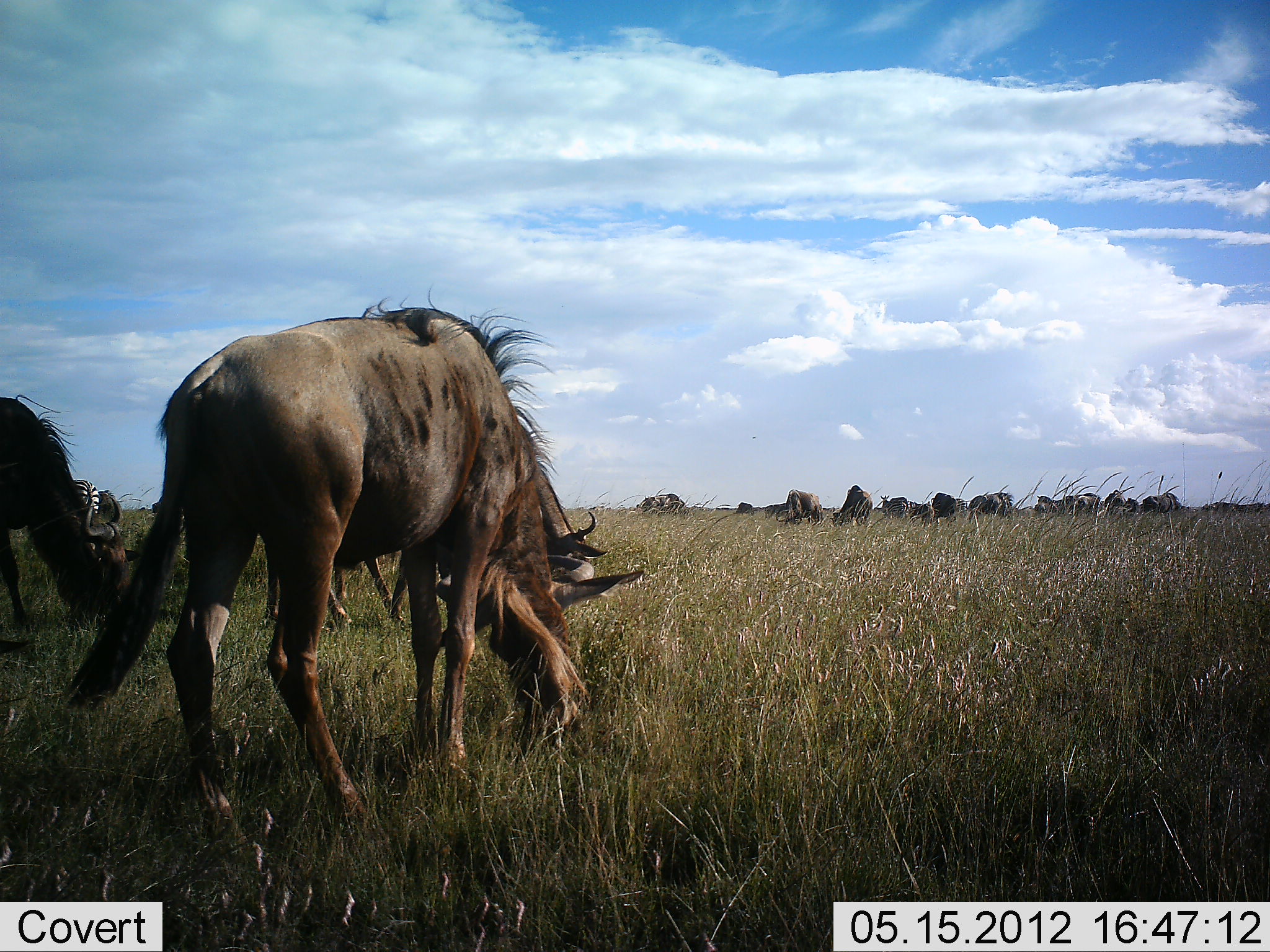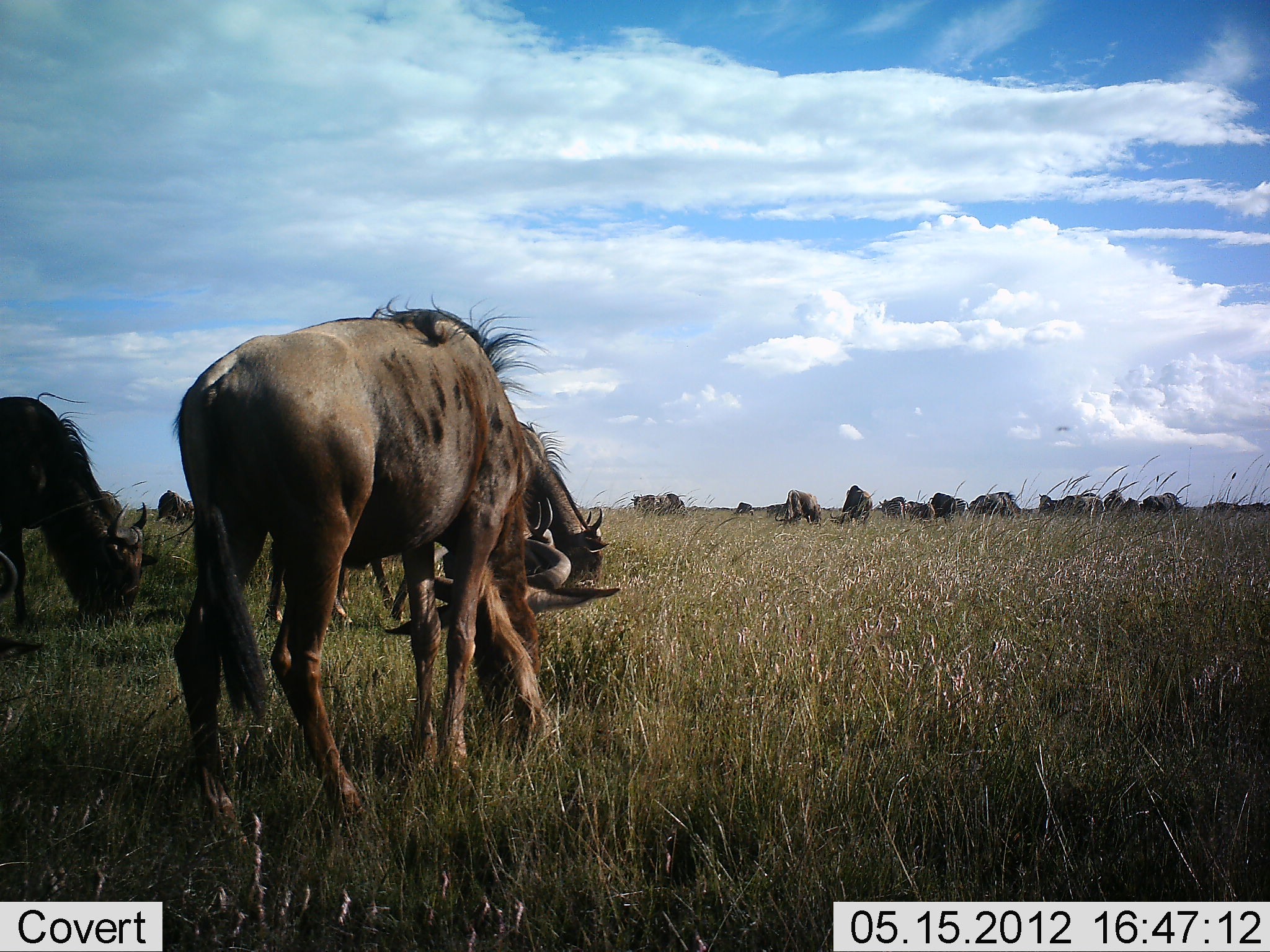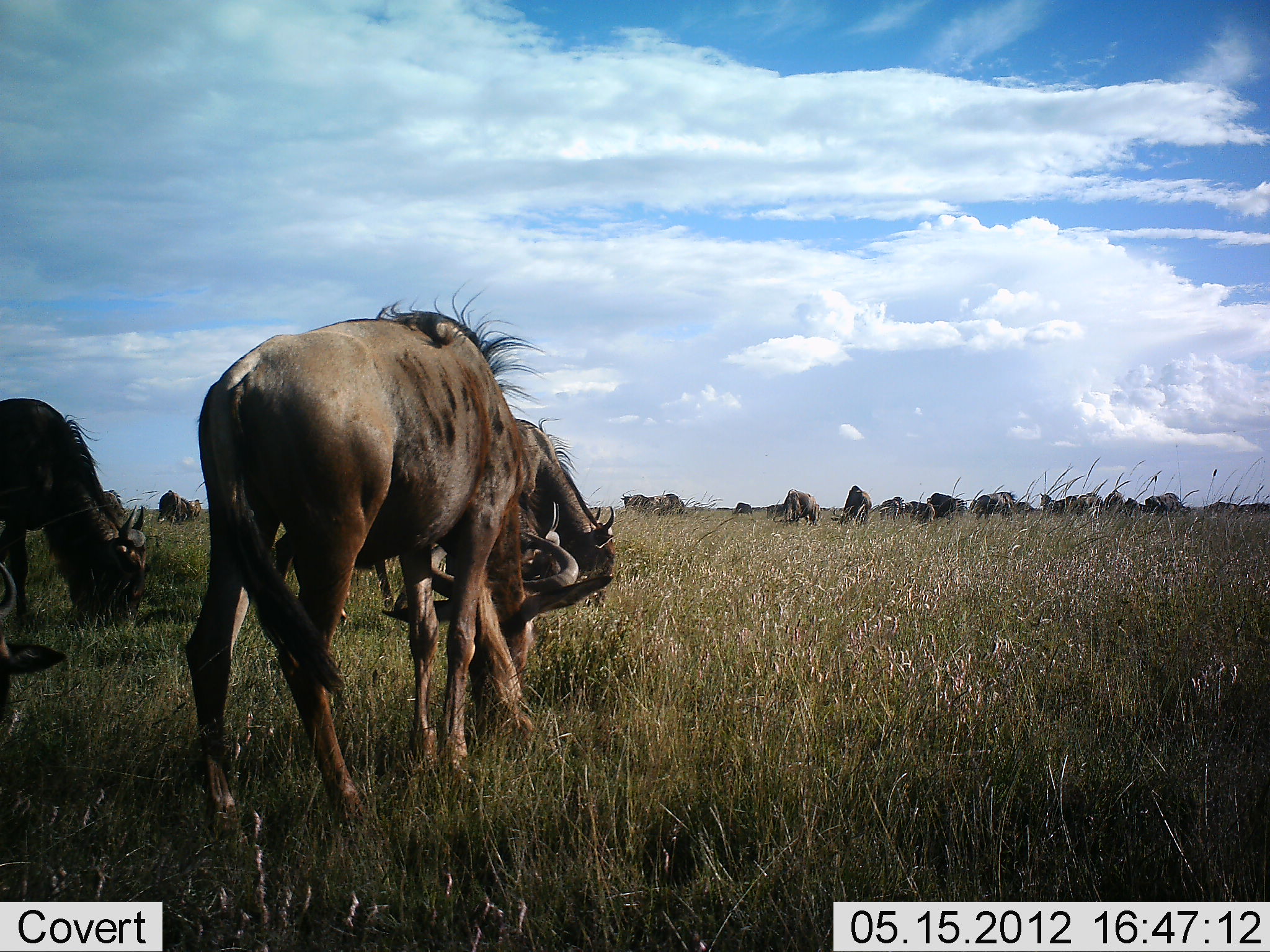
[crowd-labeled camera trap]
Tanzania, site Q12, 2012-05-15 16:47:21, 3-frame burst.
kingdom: Animalia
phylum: Chordata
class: Mammalia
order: Artiodactyla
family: Bovidae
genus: Connochaetes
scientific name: Connochaetes taurinus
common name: blue wildebeest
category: wildebeest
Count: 11-50.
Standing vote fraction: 20%.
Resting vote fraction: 20%.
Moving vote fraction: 10%.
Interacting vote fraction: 10%.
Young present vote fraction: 0%.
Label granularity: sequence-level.